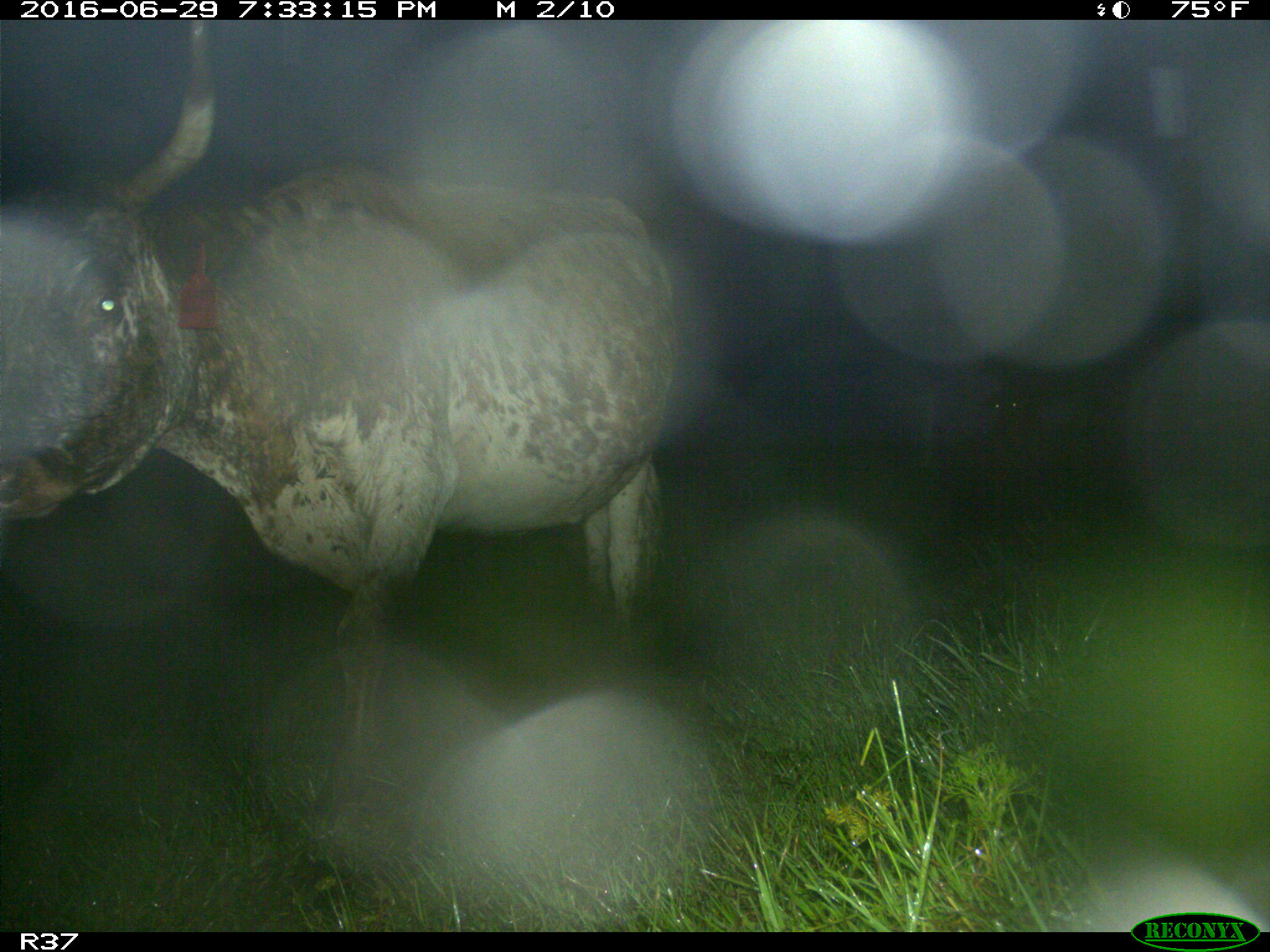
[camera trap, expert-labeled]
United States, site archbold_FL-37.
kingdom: Animalia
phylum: Chordata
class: Mammalia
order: Artiodactyla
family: Bovidae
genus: Bos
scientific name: Bos taurus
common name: domestic cow